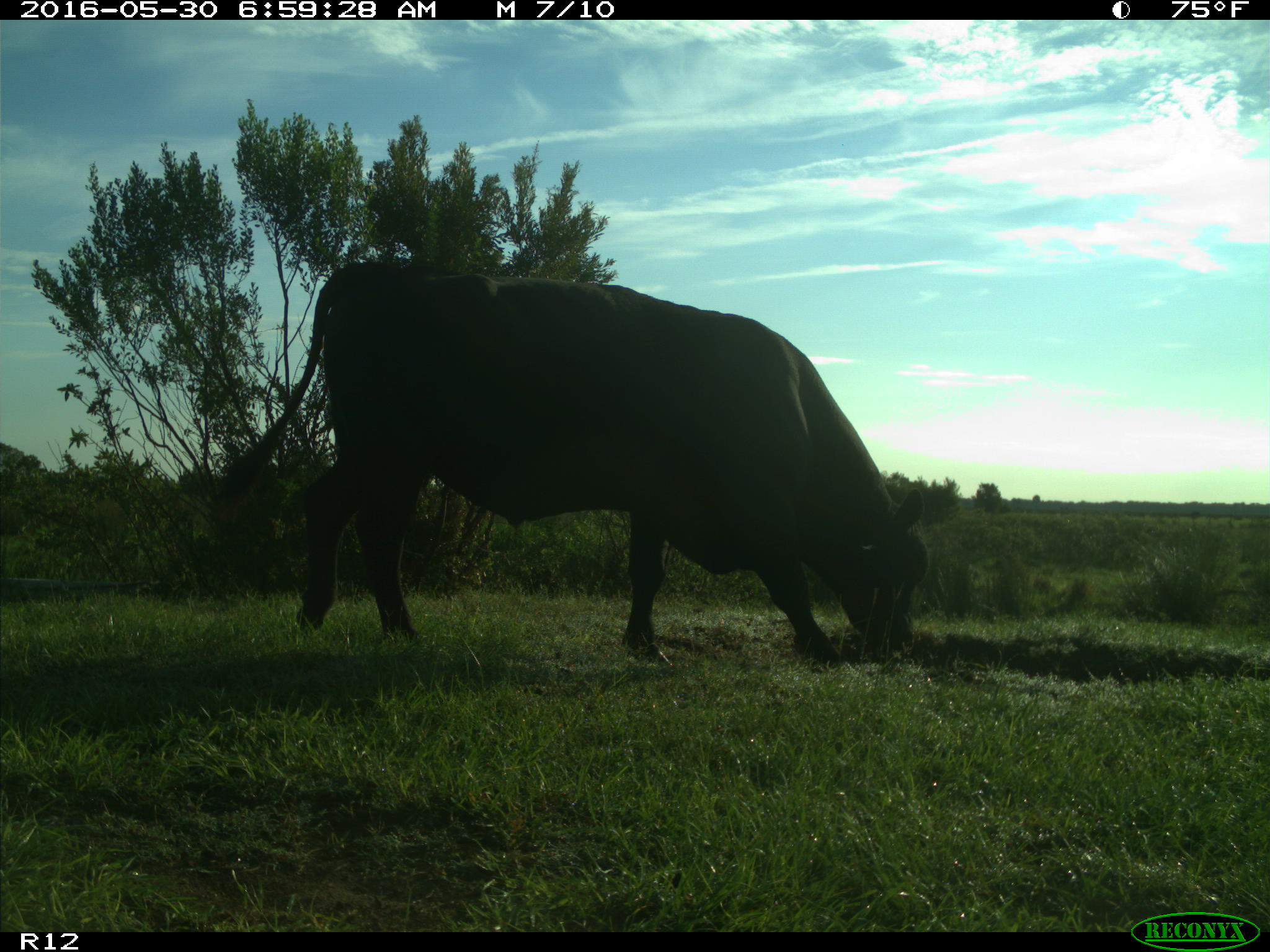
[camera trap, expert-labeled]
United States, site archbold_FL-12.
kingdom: Animalia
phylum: Chordata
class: Mammalia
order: Artiodactyla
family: Bovidae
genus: Bos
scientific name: Bos taurus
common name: domestic cow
Bos taurus (domestic cow).